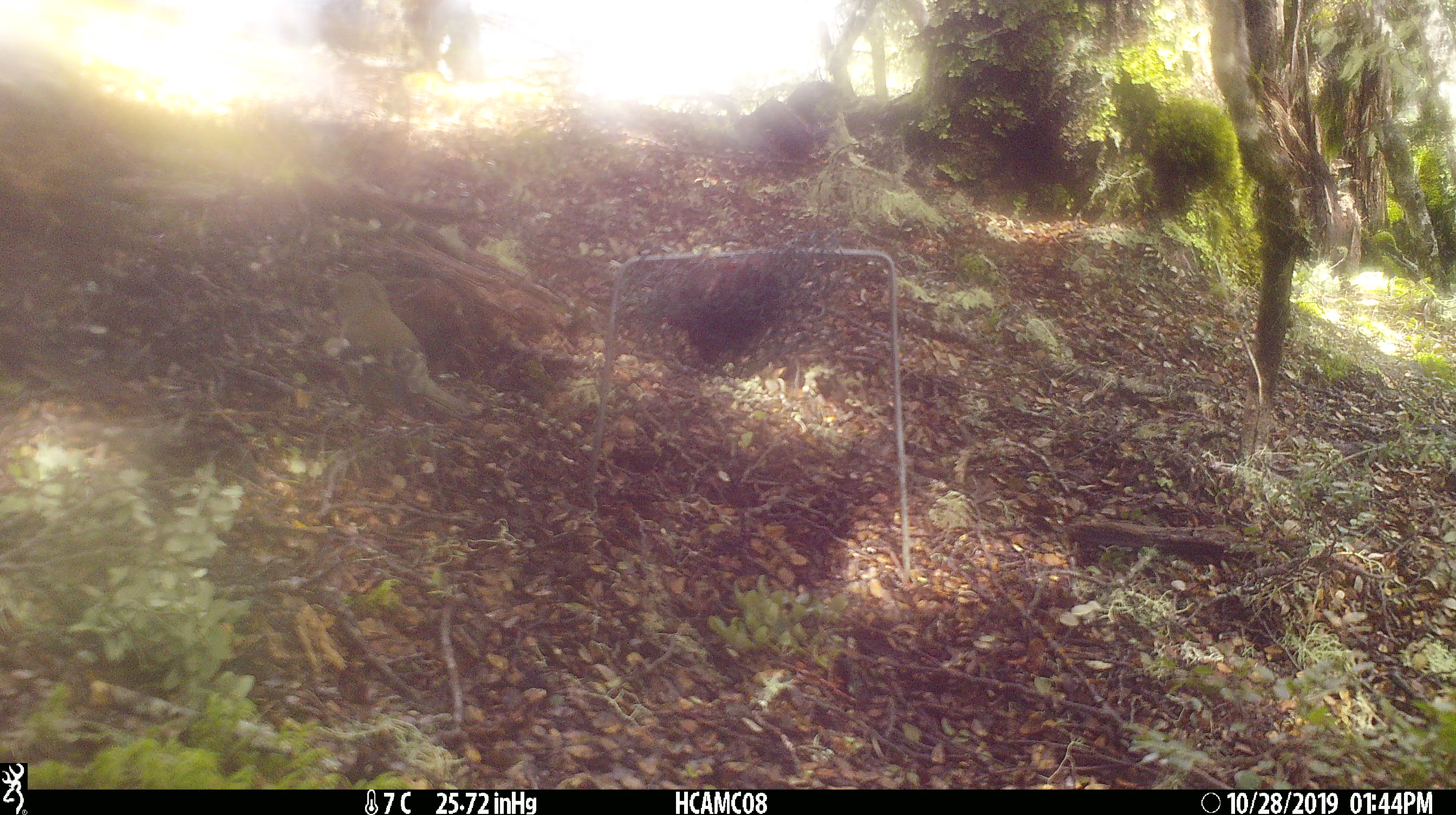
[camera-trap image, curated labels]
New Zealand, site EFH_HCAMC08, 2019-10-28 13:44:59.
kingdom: Animalia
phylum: Chordata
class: Aves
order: Passeriformes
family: Fringillidae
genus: Fringilla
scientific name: Fringilla coelebs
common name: common chaffinch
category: chaffinch